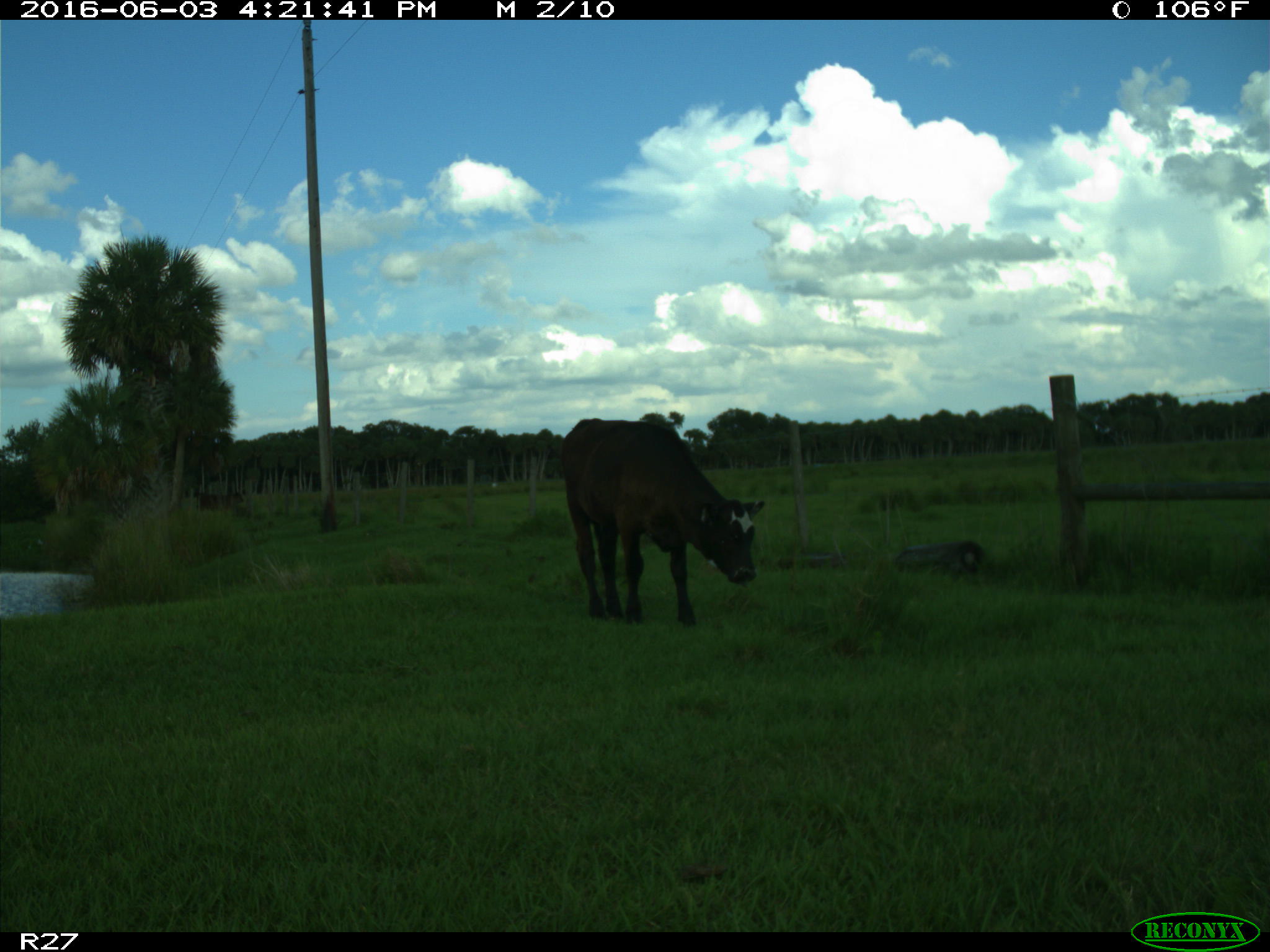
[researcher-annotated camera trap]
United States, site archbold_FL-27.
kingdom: Animalia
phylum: Chordata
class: Mammalia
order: Artiodactyla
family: Bovidae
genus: Bos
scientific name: Bos taurus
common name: domestic cow